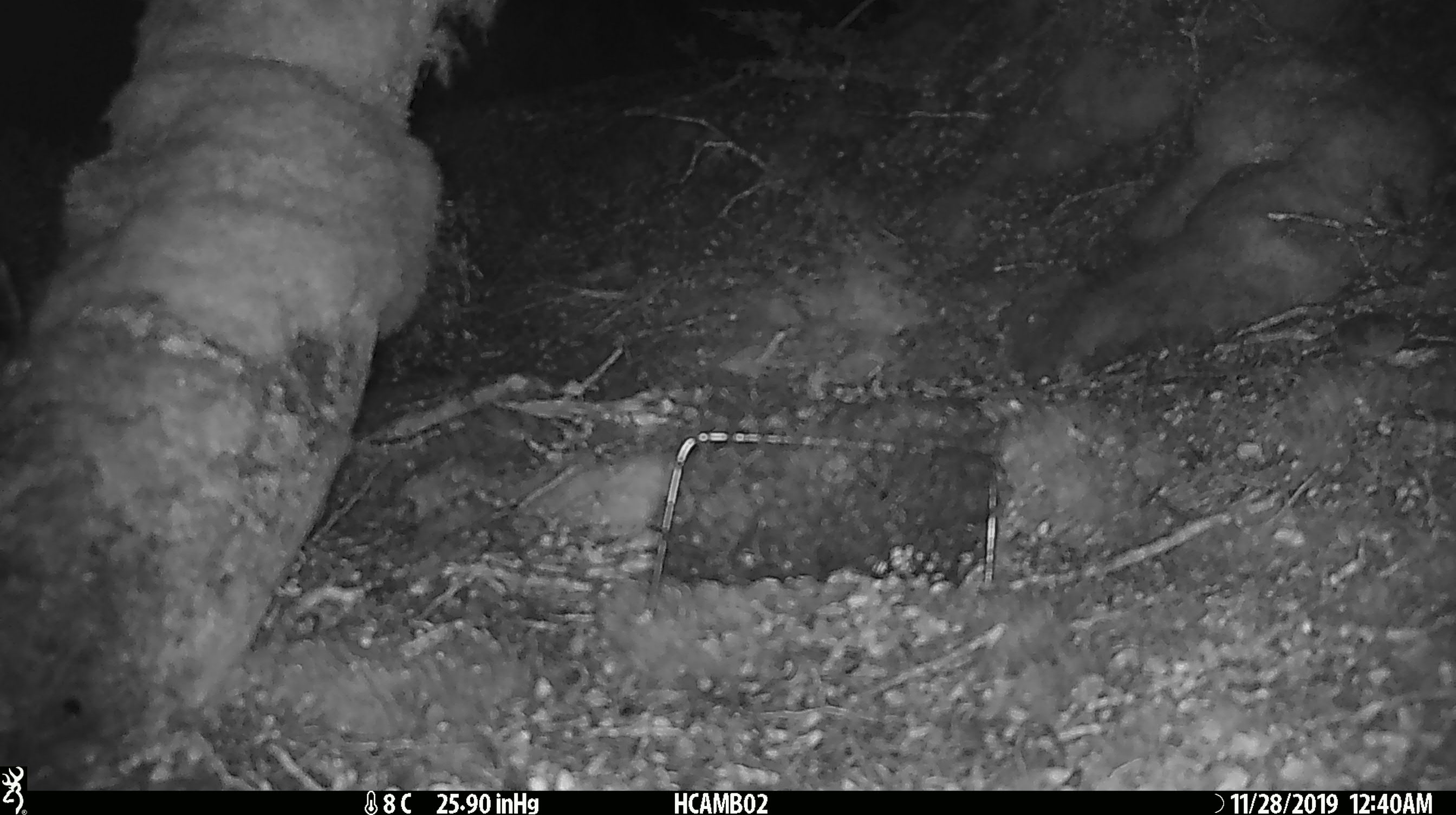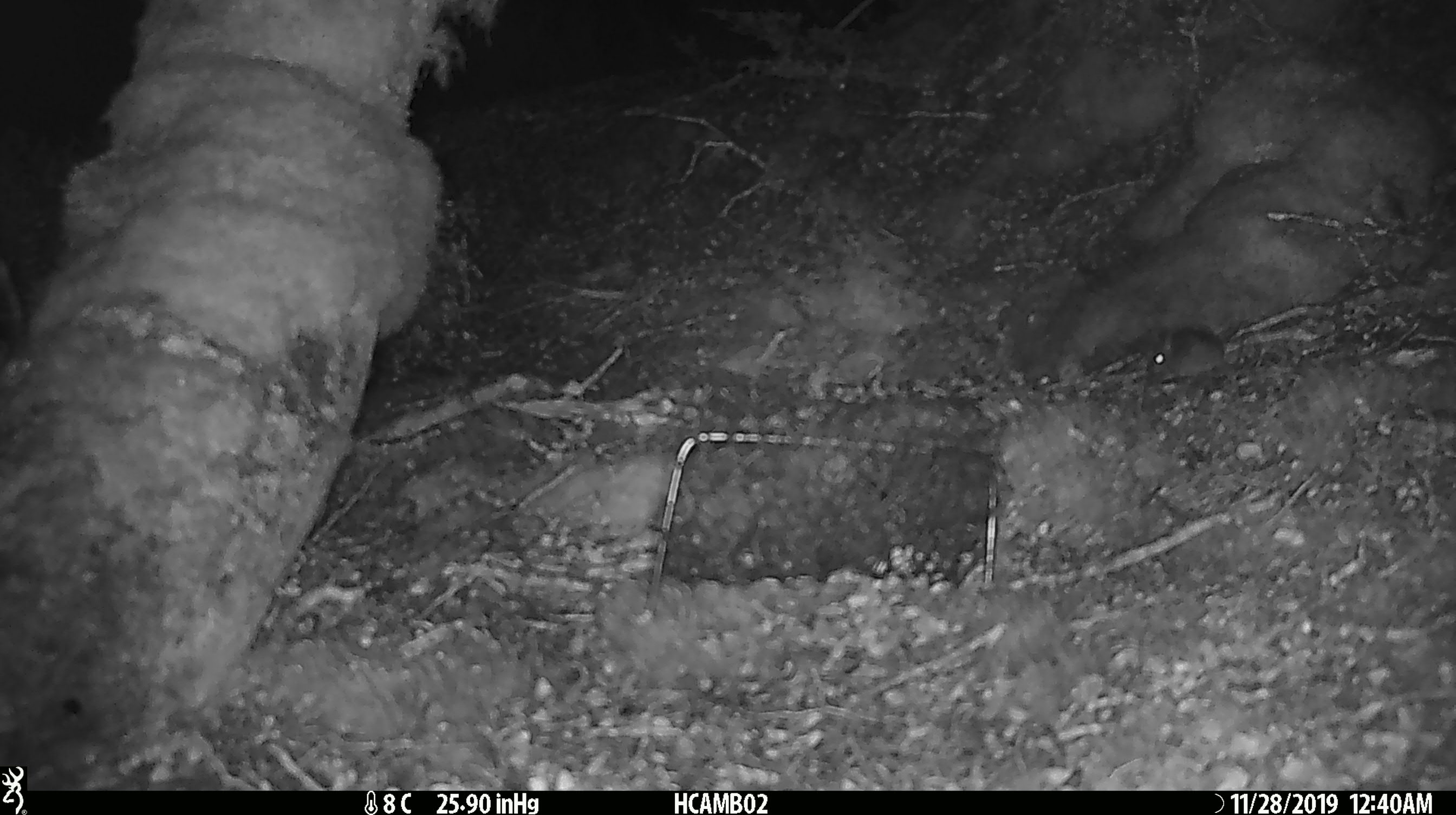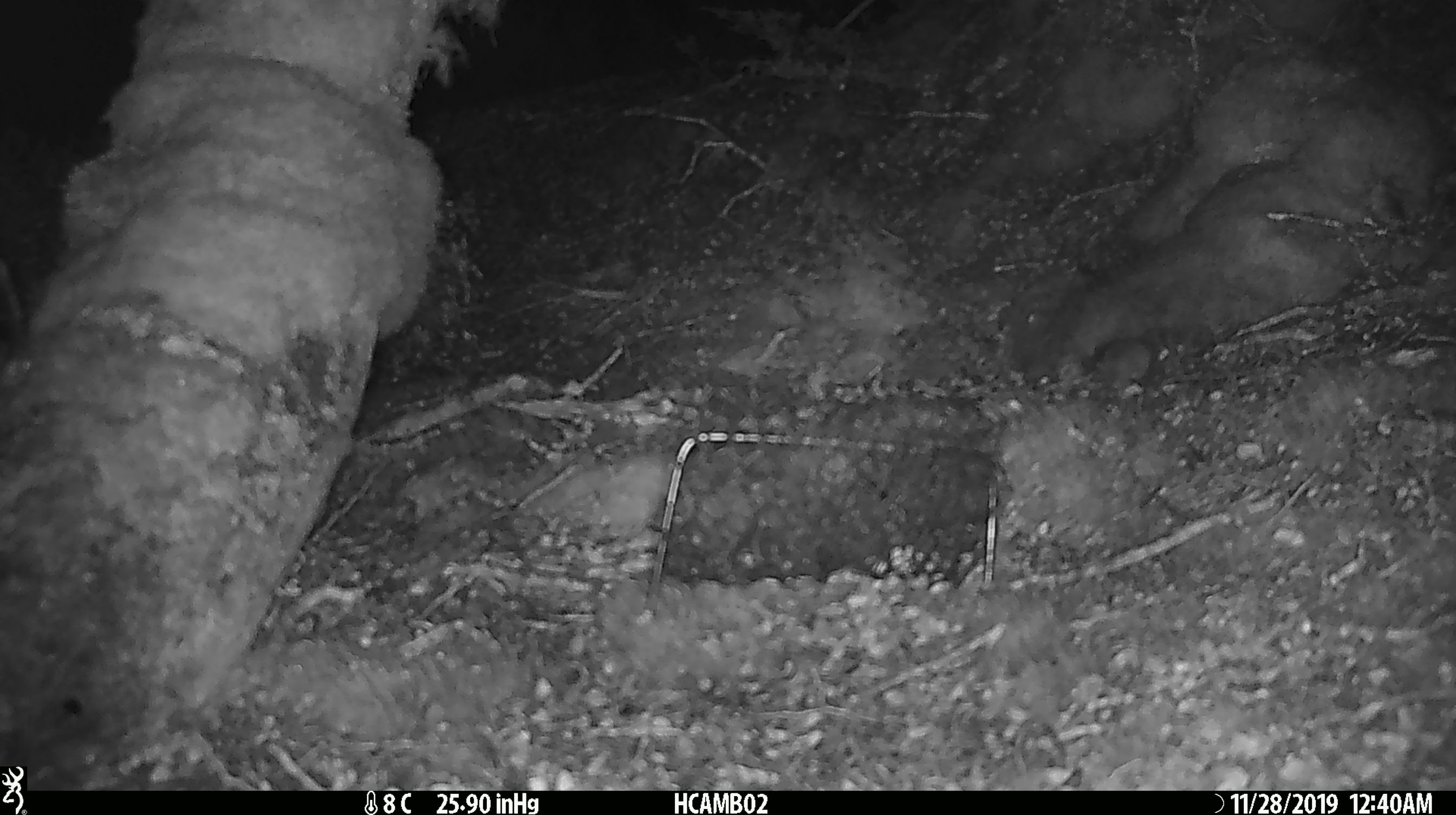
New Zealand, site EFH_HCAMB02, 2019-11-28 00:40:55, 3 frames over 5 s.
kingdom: Animalia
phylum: Chordata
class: Mammalia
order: Rodentia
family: Muridae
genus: Mus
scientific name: Mus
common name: mouse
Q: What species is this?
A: Mouse (Mus).